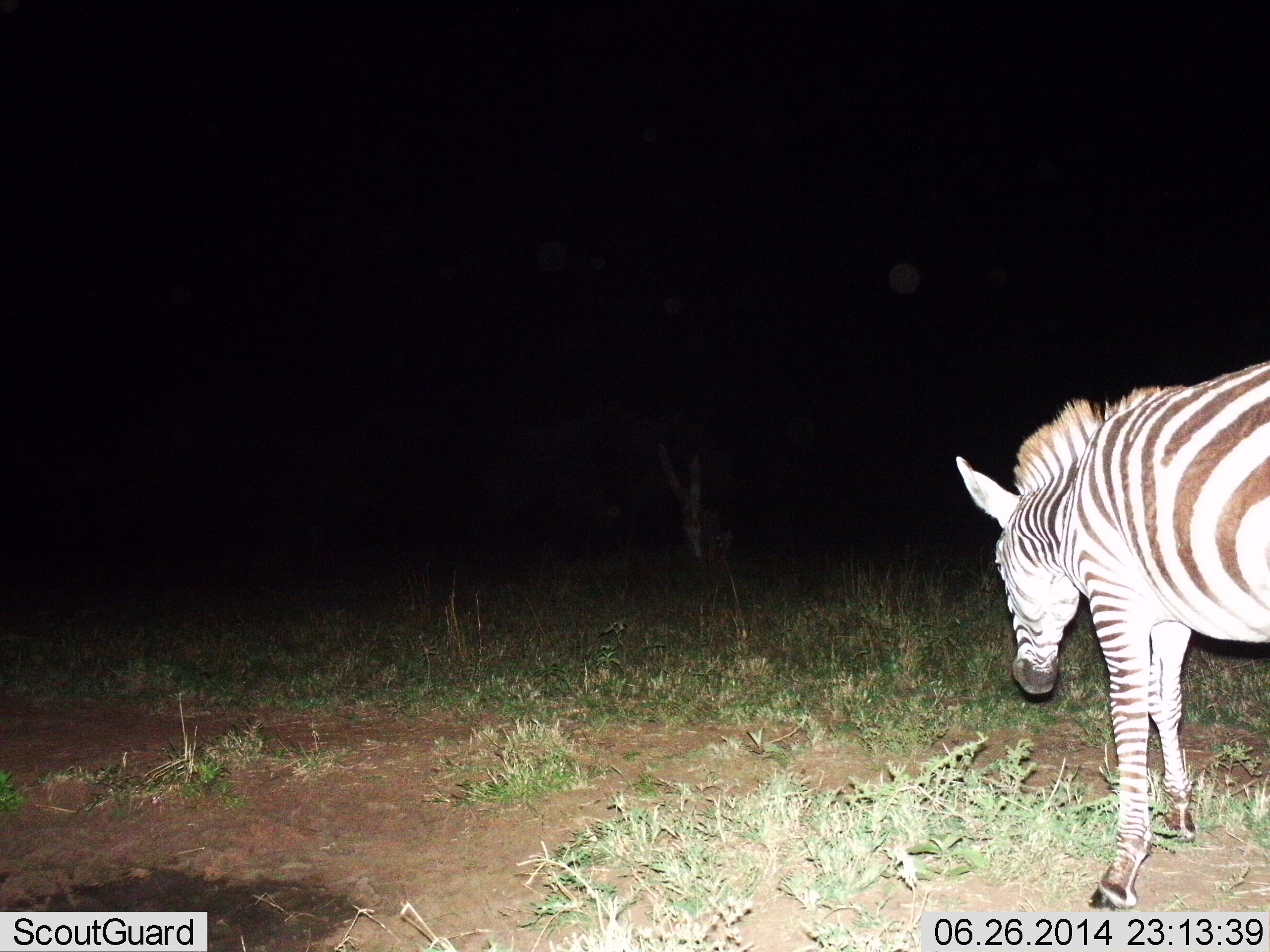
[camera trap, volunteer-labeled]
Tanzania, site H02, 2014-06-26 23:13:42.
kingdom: Animalia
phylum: Chordata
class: Mammalia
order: Perissodactyla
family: Equidae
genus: Equus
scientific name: Equus quagga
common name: plains zebra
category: zebra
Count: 1.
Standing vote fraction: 20%.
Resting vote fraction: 0%.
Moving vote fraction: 60%.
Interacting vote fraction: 0%.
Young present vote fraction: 0%.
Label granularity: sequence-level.